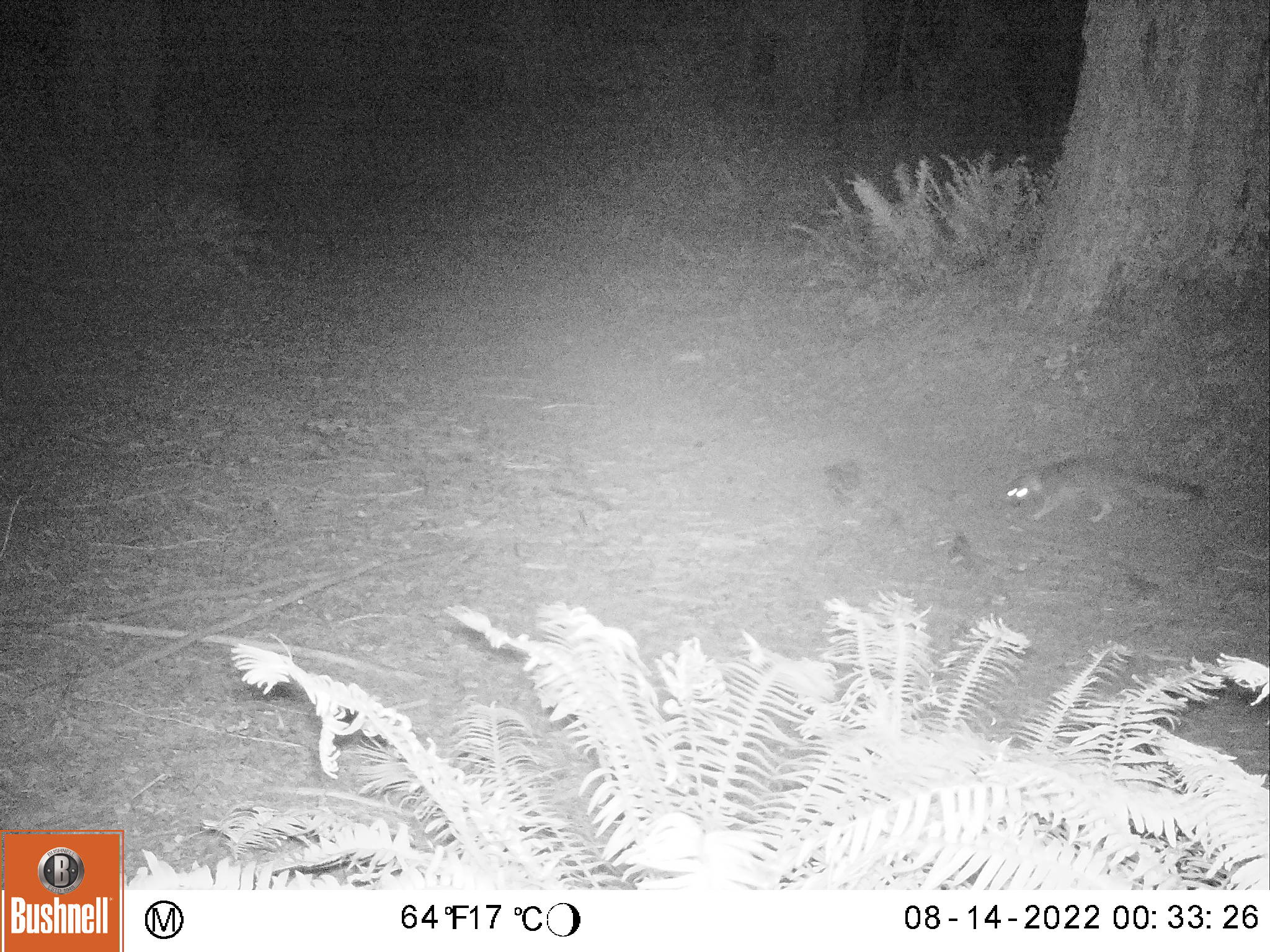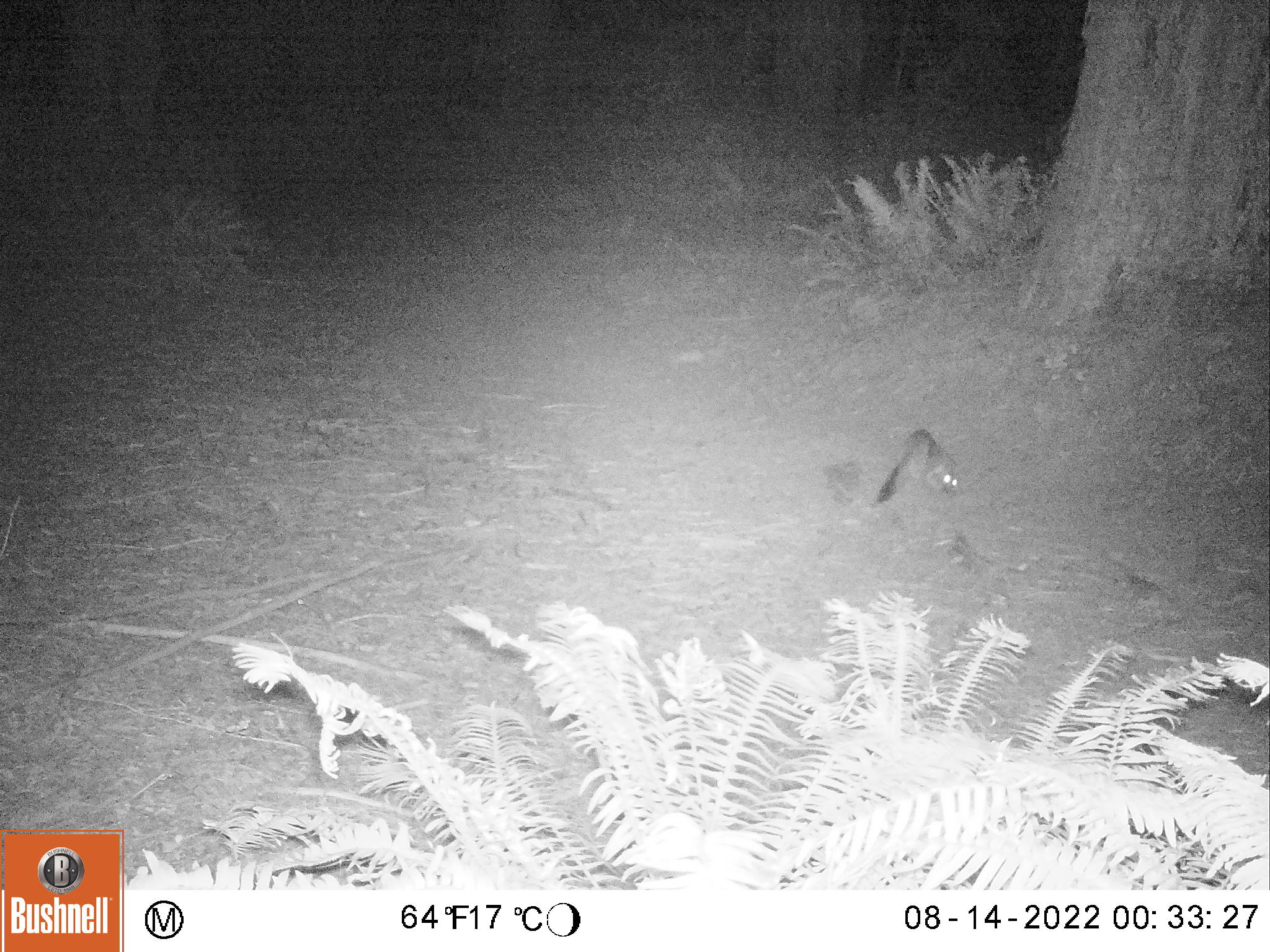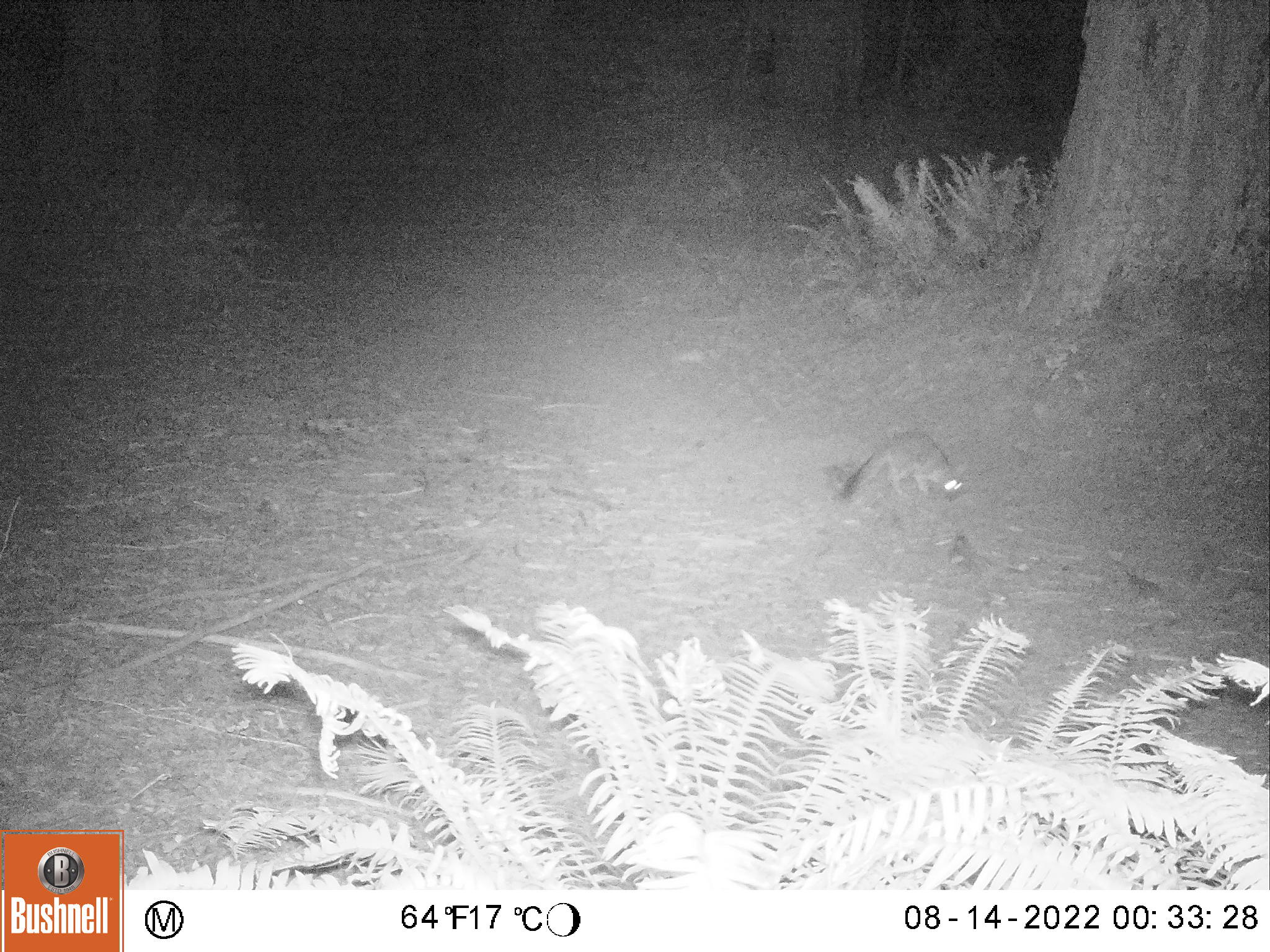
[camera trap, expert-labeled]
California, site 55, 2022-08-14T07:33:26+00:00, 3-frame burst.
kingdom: Animalia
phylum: Chordata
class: Mammalia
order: Carnivora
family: Canidae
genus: Urocyon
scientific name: Urocyon cinereoargenteus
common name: gray fox